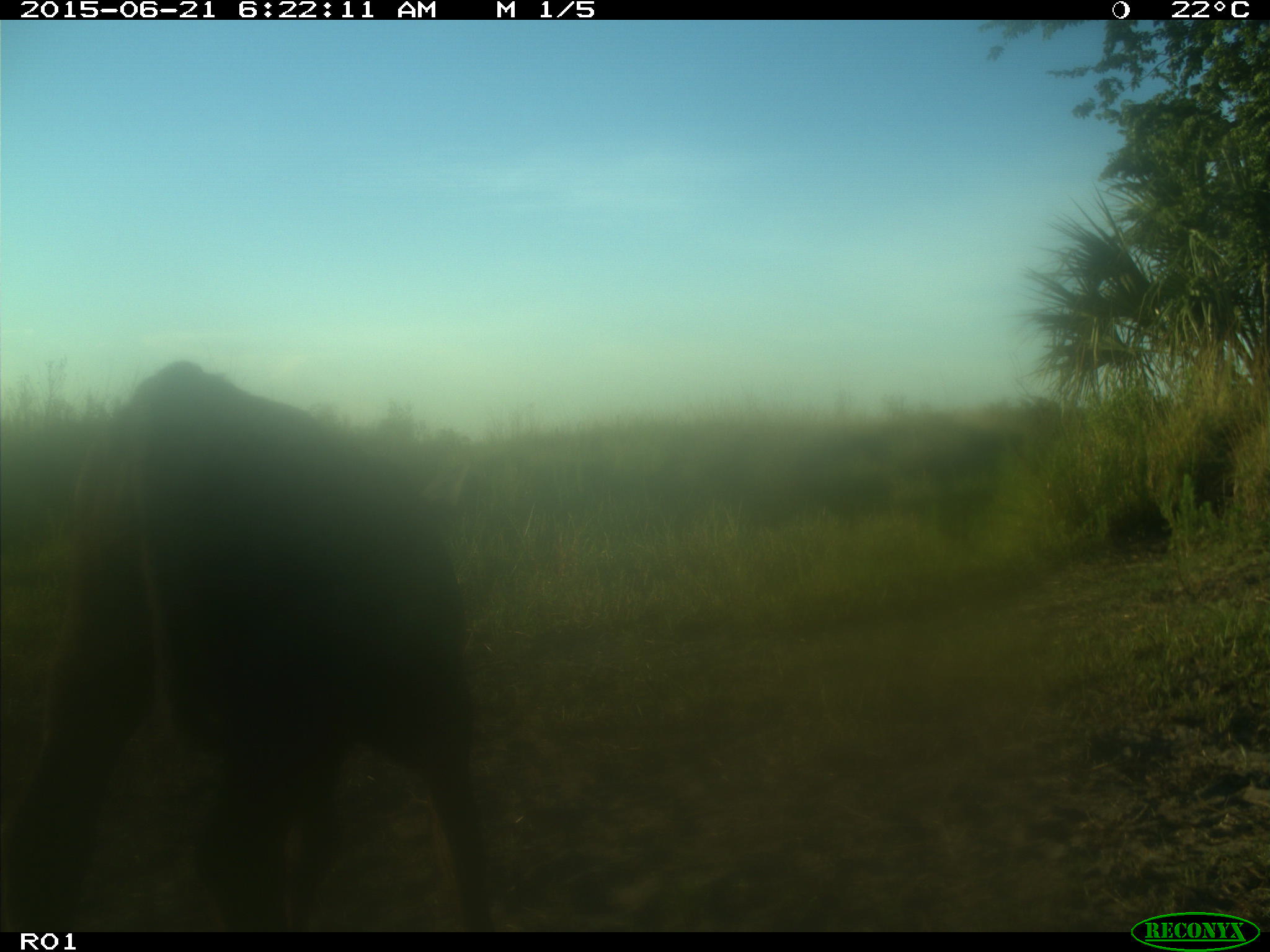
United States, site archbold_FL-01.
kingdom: Animalia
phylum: Chordata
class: Mammalia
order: Artiodactyla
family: Bovidae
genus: Bos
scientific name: Bos taurus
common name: domestic cow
Bos taurus (domestic cow).